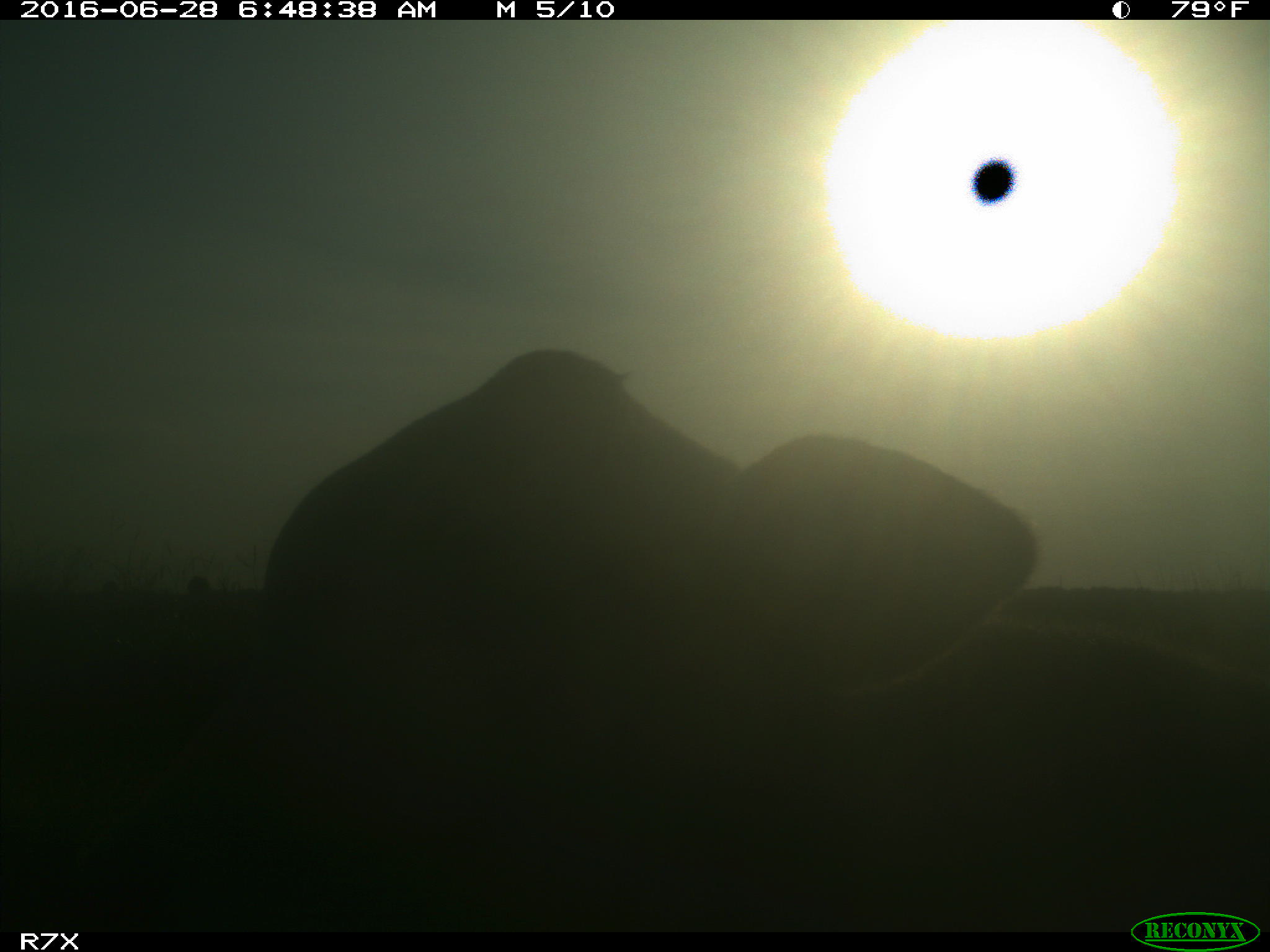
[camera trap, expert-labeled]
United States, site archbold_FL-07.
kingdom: Animalia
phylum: Chordata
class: Mammalia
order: Artiodactyla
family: Bovidae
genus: Bos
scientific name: Bos taurus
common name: domestic cow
Bos taurus (domestic cow).